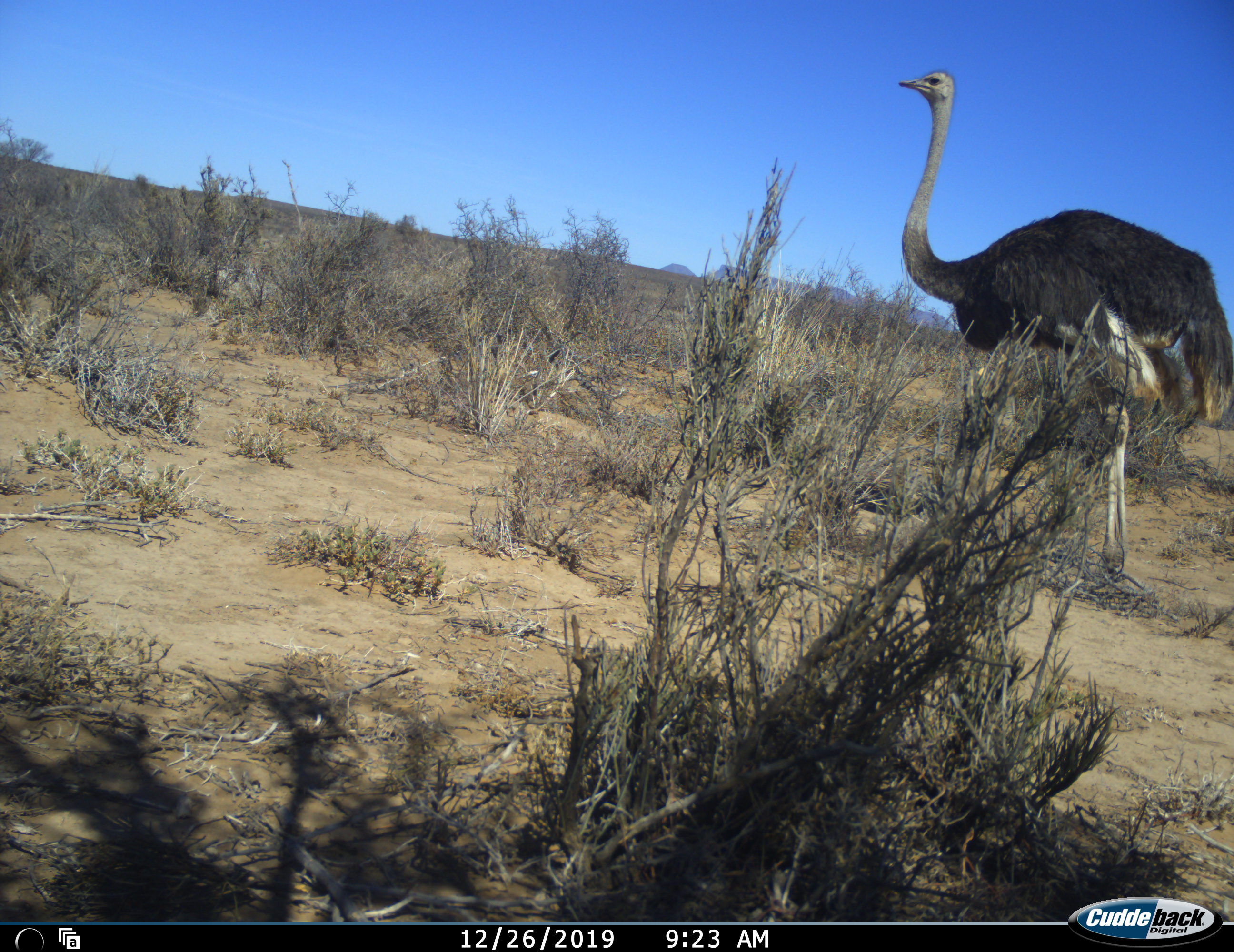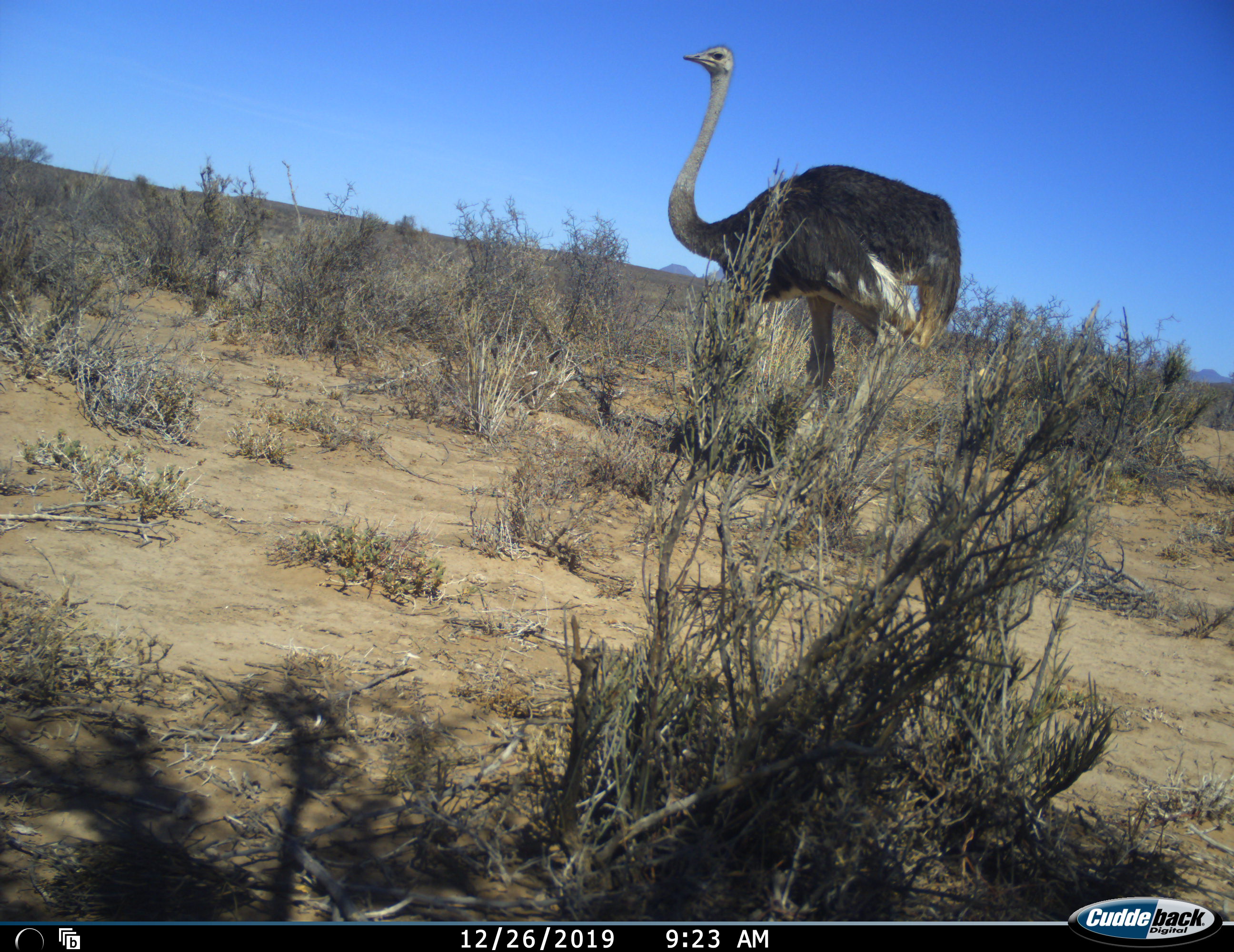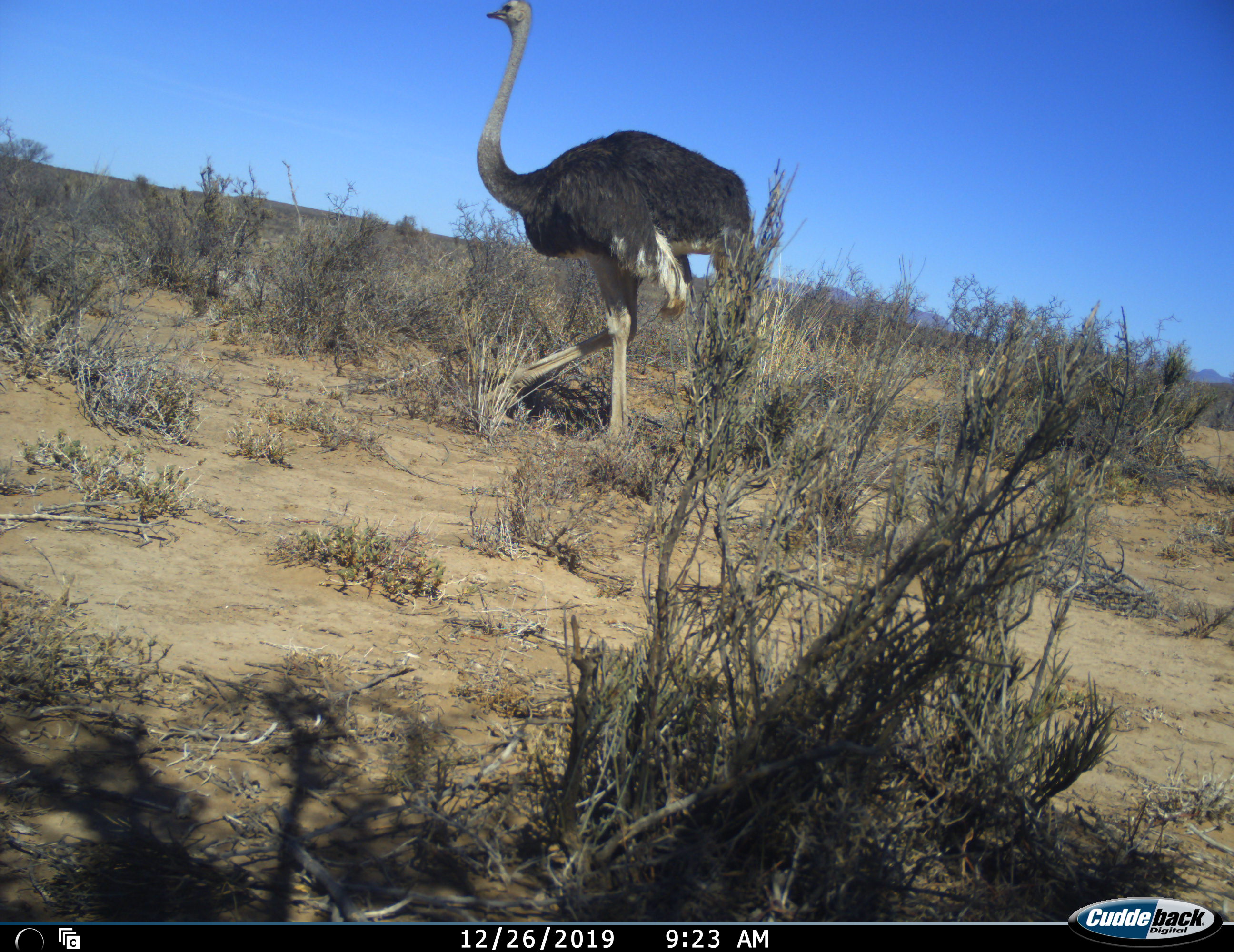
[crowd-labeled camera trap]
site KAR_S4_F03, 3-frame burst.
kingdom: Animalia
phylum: Chordata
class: Aves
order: Struthioniformes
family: Struthionidae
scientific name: Struthionidae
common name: ostrich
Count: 1.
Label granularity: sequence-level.